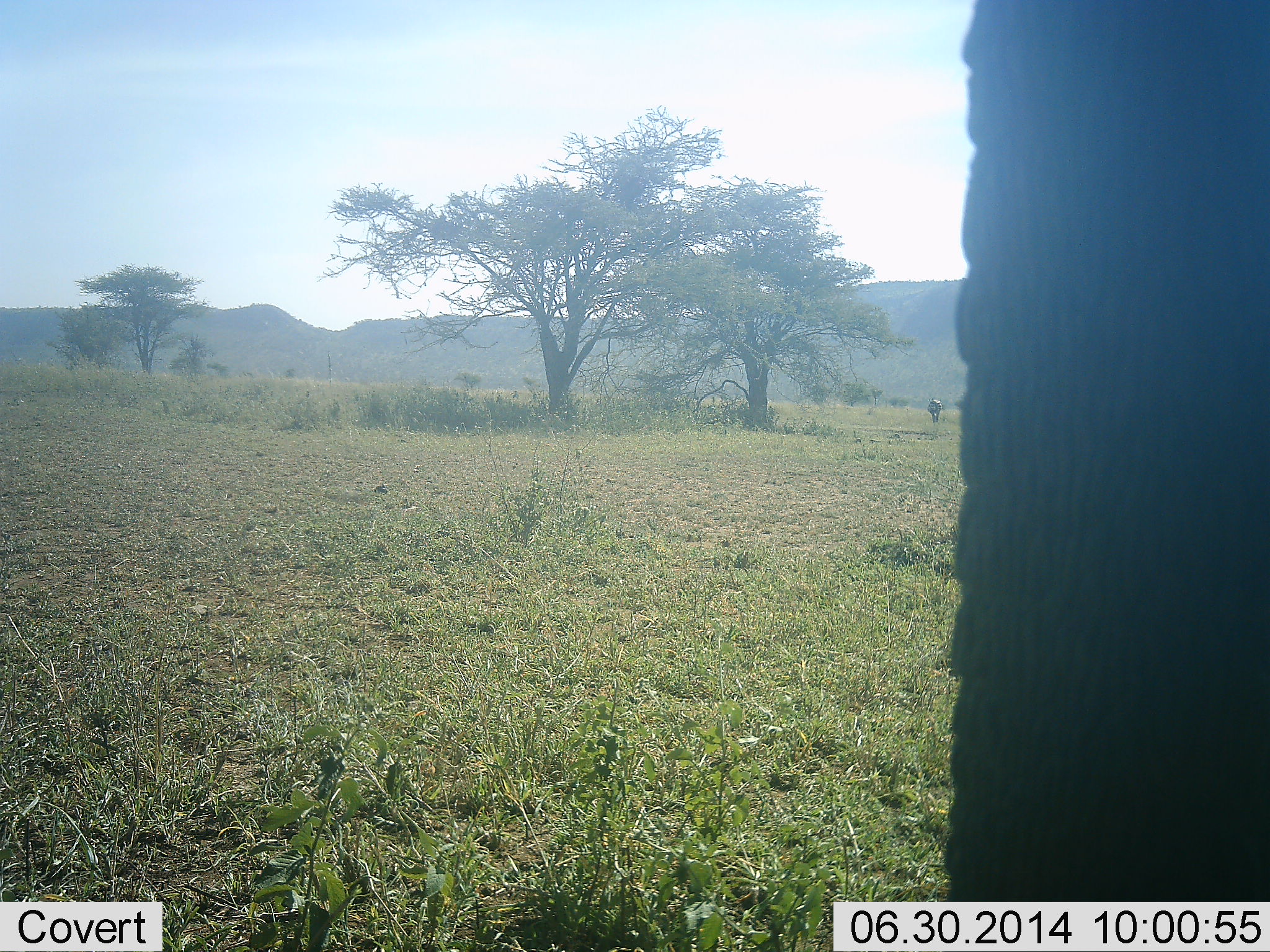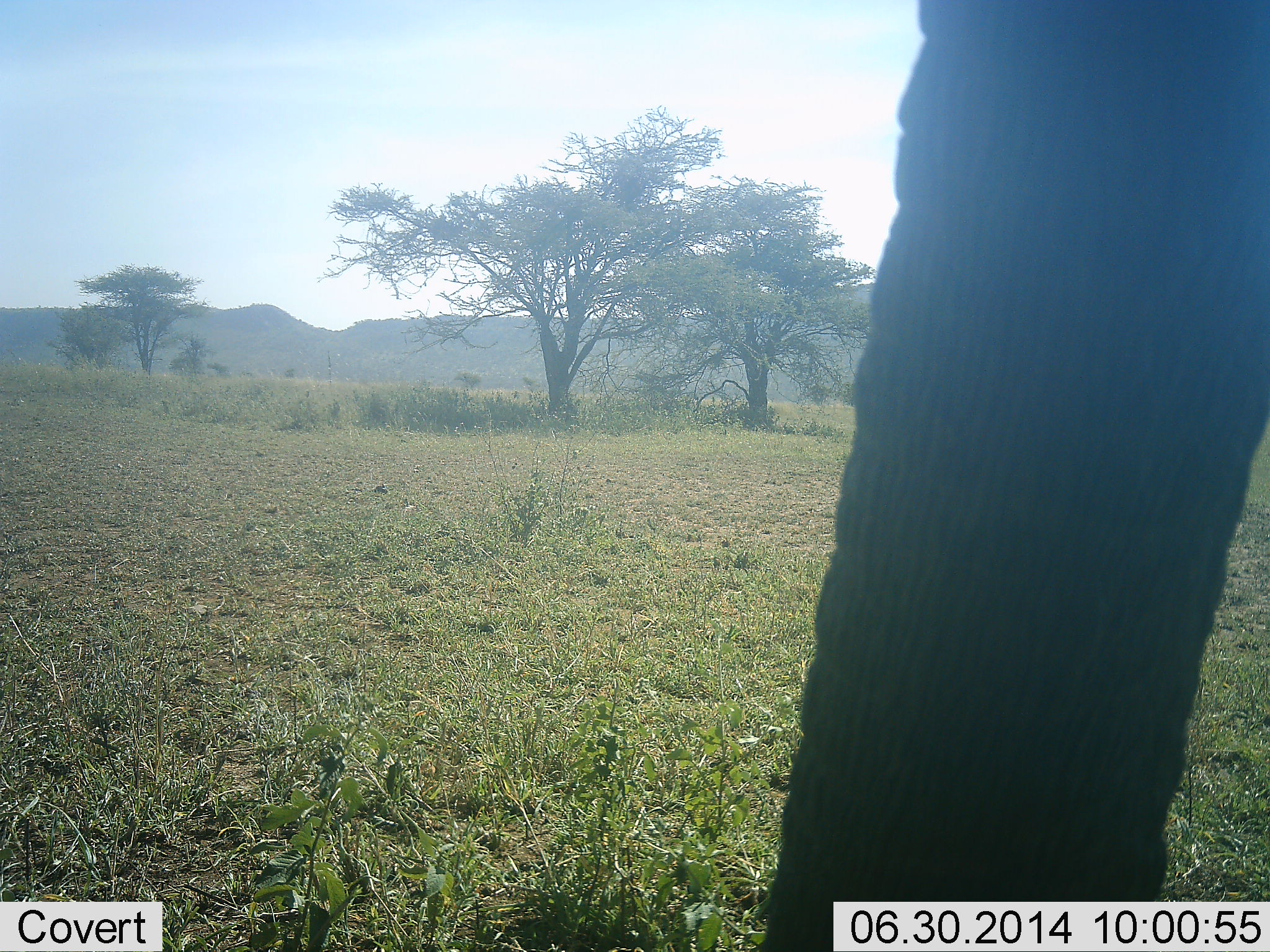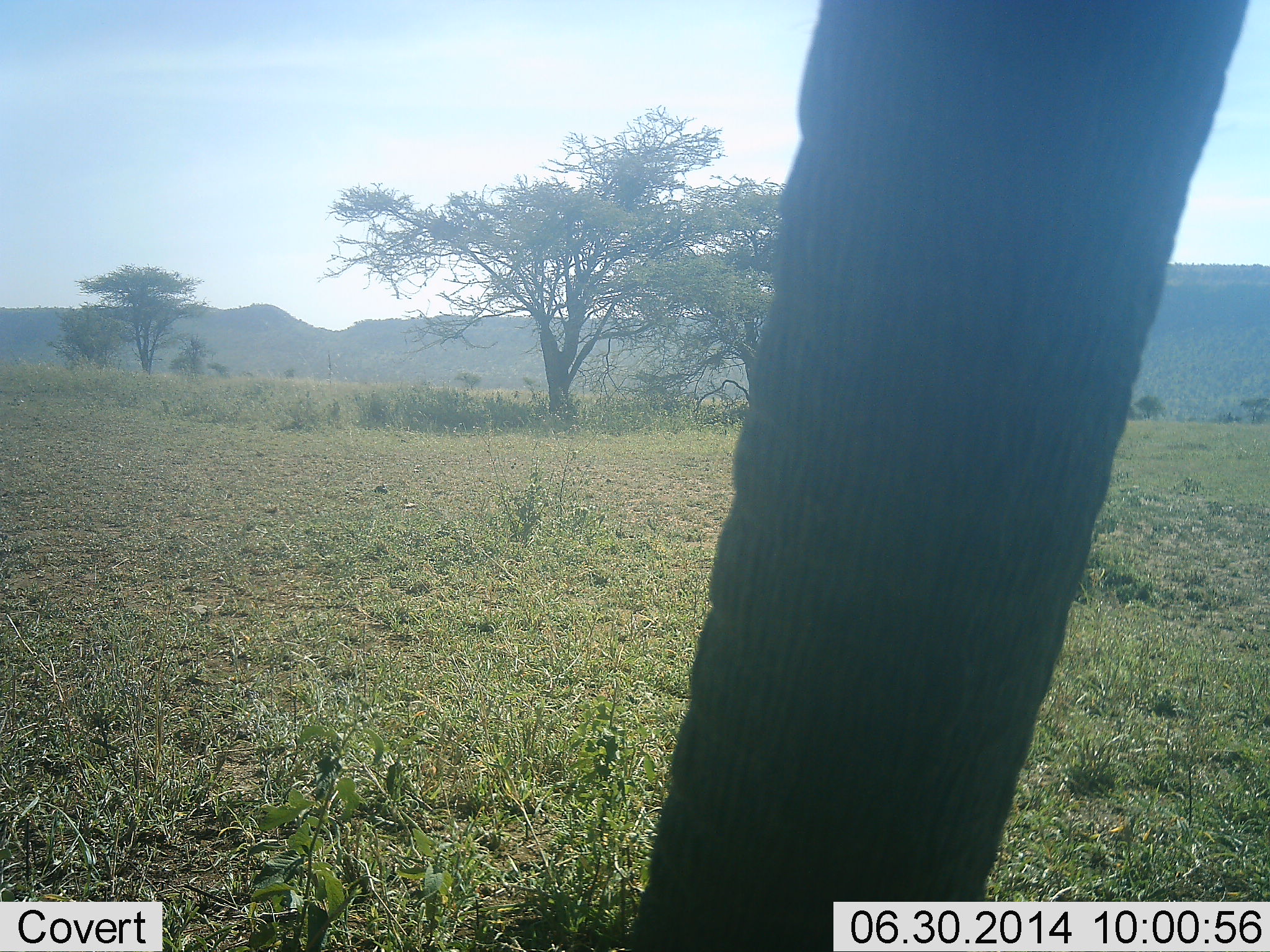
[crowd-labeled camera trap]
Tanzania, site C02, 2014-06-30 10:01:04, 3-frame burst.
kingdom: Animalia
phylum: Chordata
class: Mammalia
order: Proboscidea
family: Elephantidae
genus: Loxodonta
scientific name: Loxodonta africana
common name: african bush elephant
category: elephant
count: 1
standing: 92%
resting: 0%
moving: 0%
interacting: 0%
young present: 0%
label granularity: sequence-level